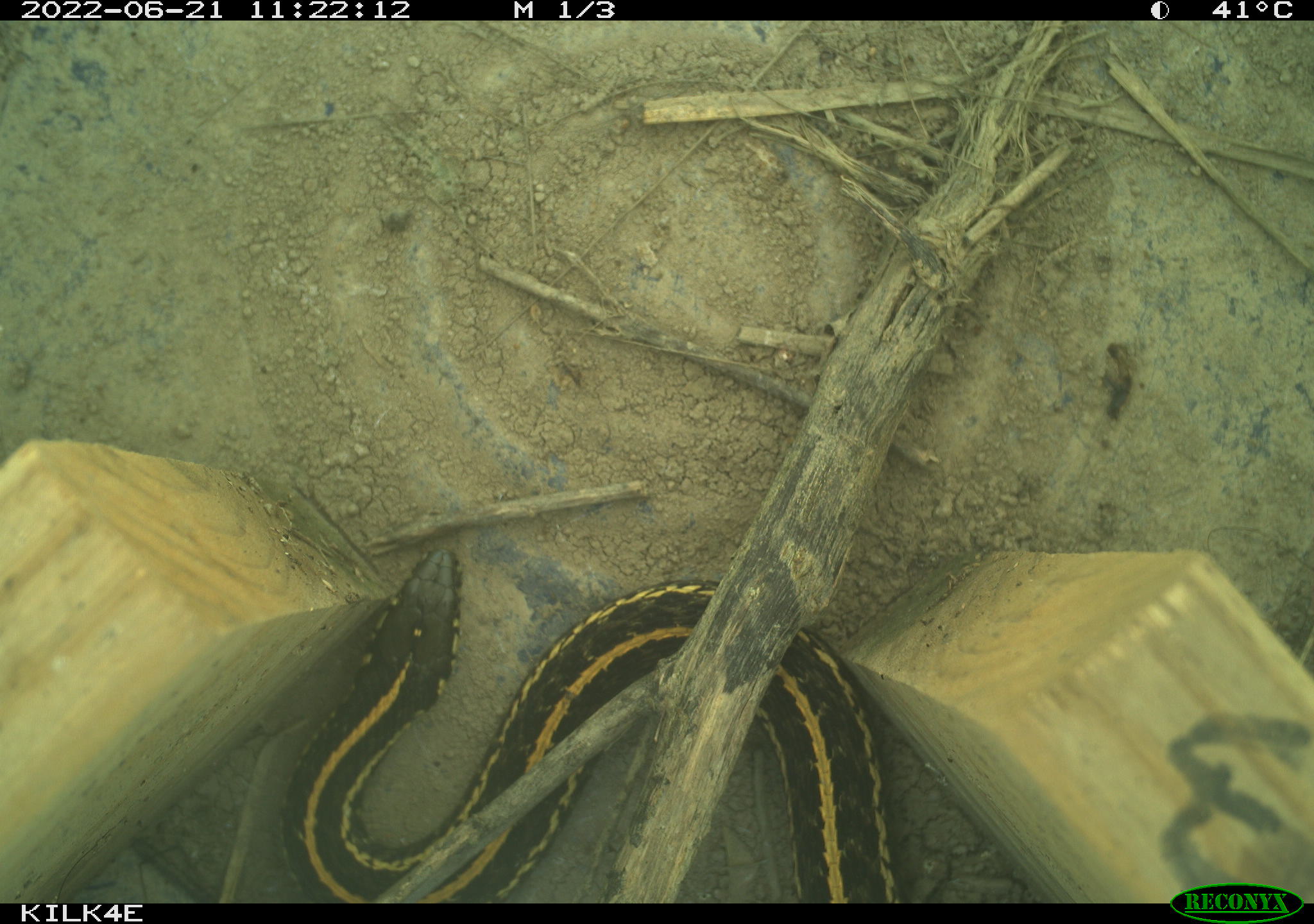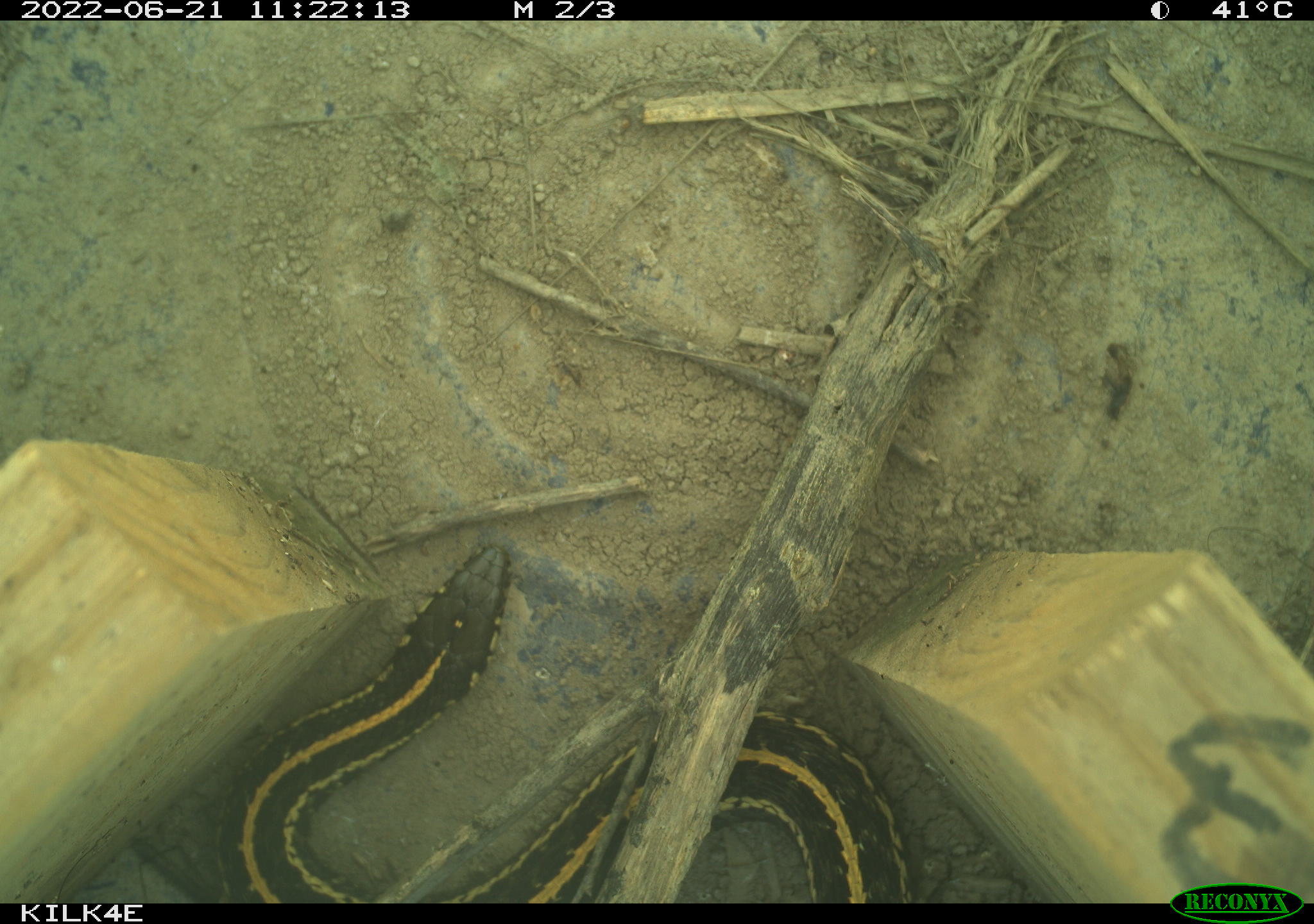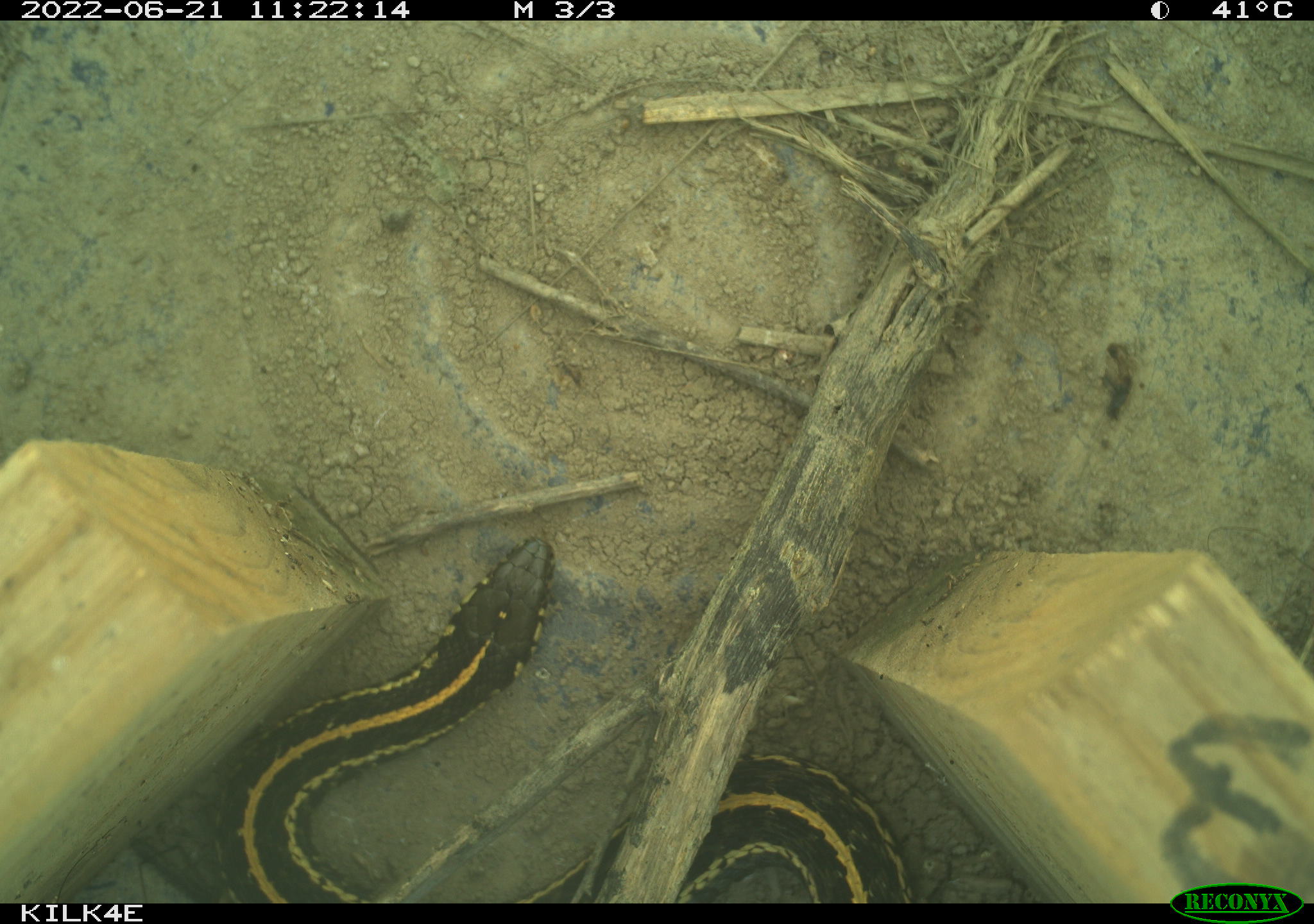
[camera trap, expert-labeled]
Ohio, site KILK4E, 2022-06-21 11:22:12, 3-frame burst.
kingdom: Animalia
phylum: Chordata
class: Reptilia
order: Squamata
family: Colubridae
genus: Thamnophis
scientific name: Thamnophis radix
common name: plains gartersnake